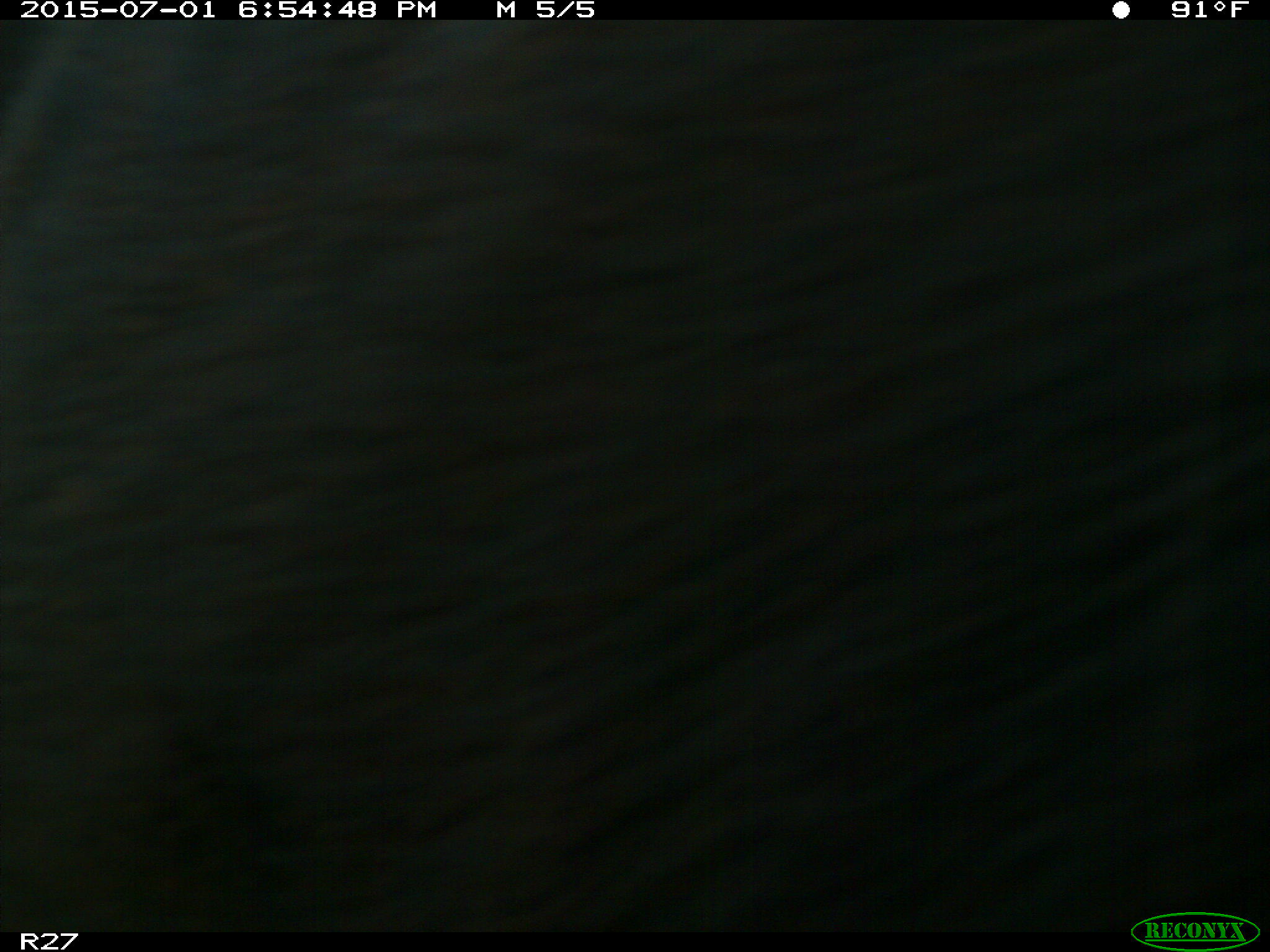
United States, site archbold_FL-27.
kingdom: Animalia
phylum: Chordata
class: Mammalia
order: Artiodactyla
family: Bovidae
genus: Bos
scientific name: Bos taurus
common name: domestic cow